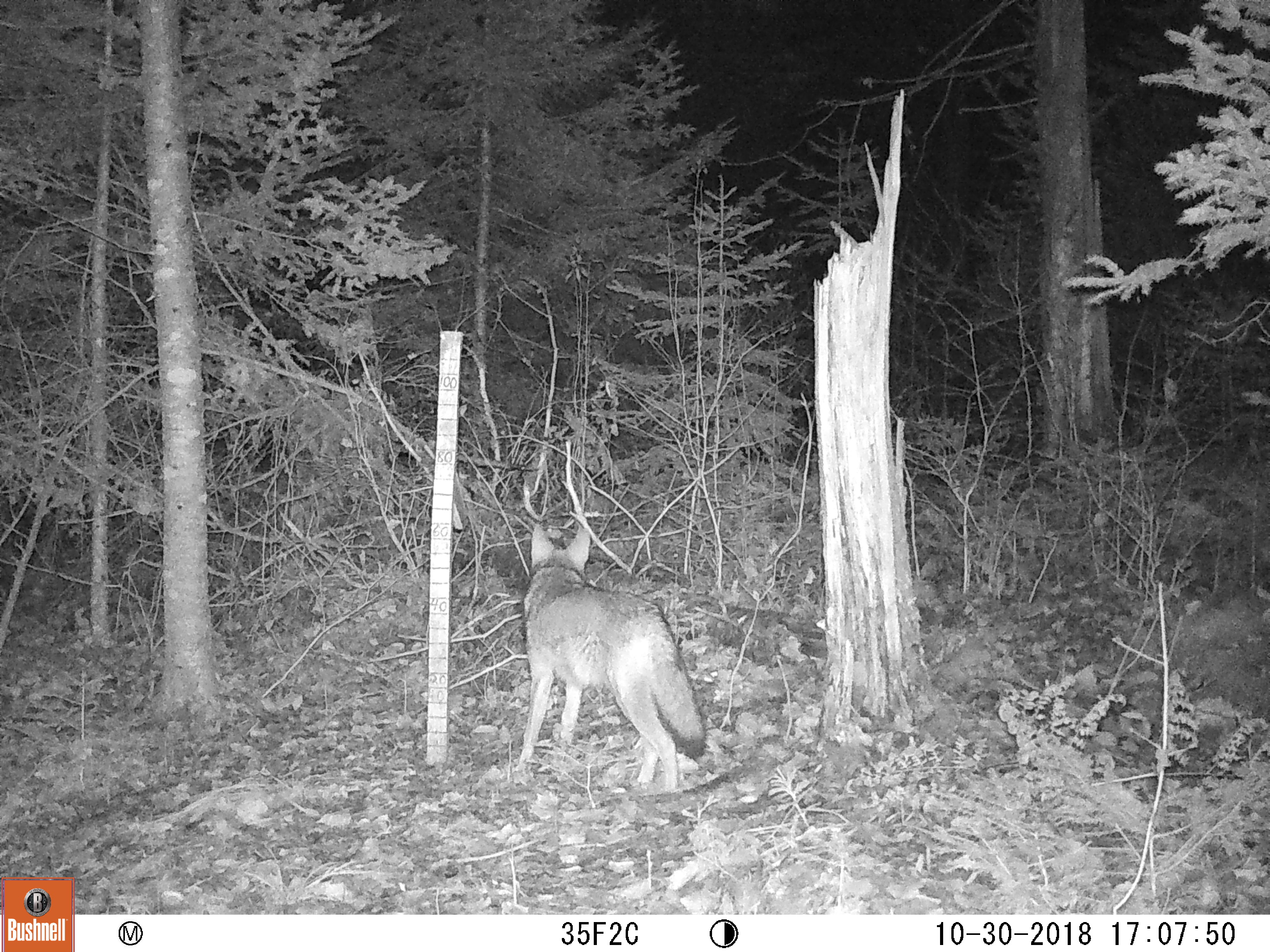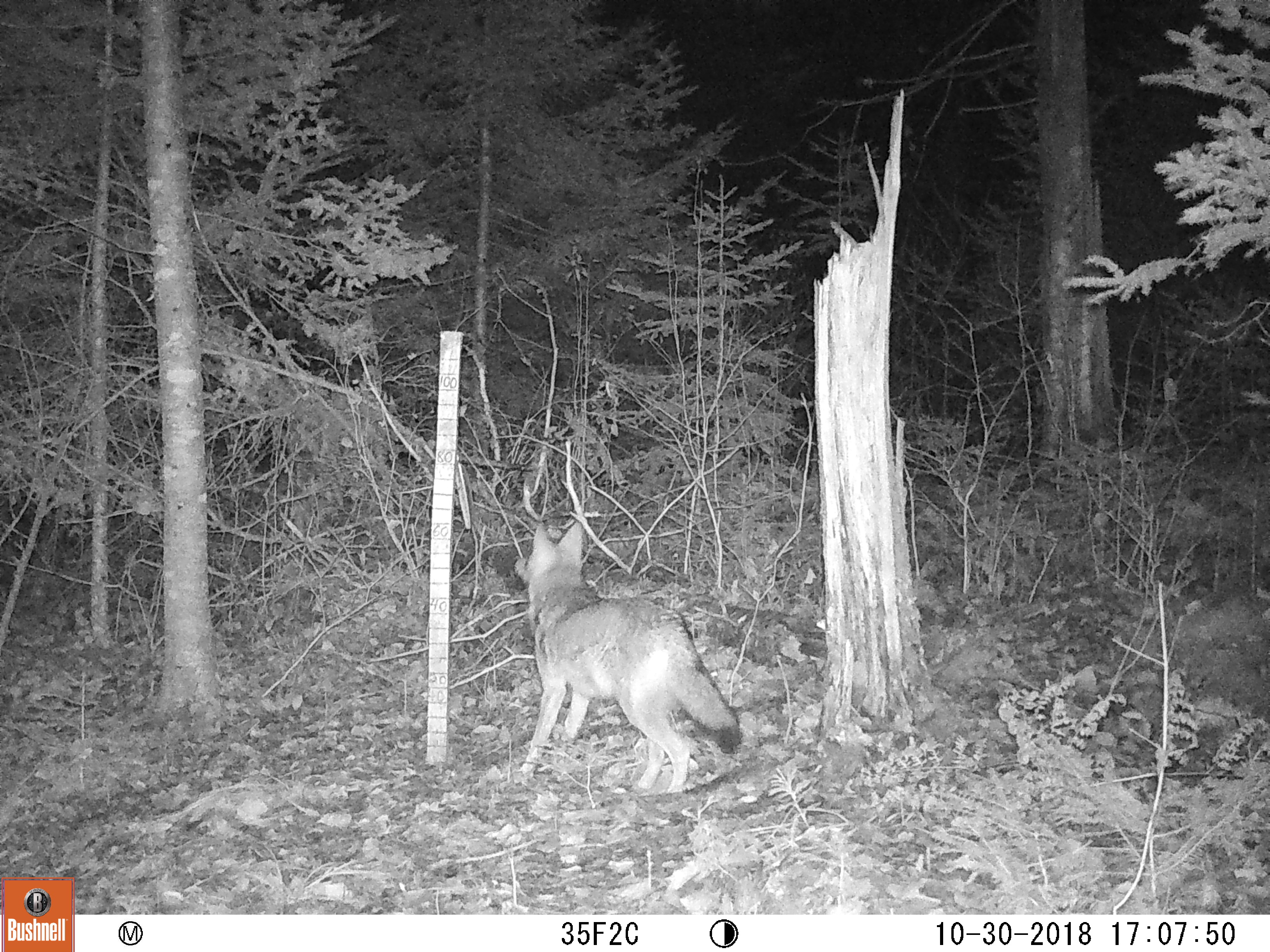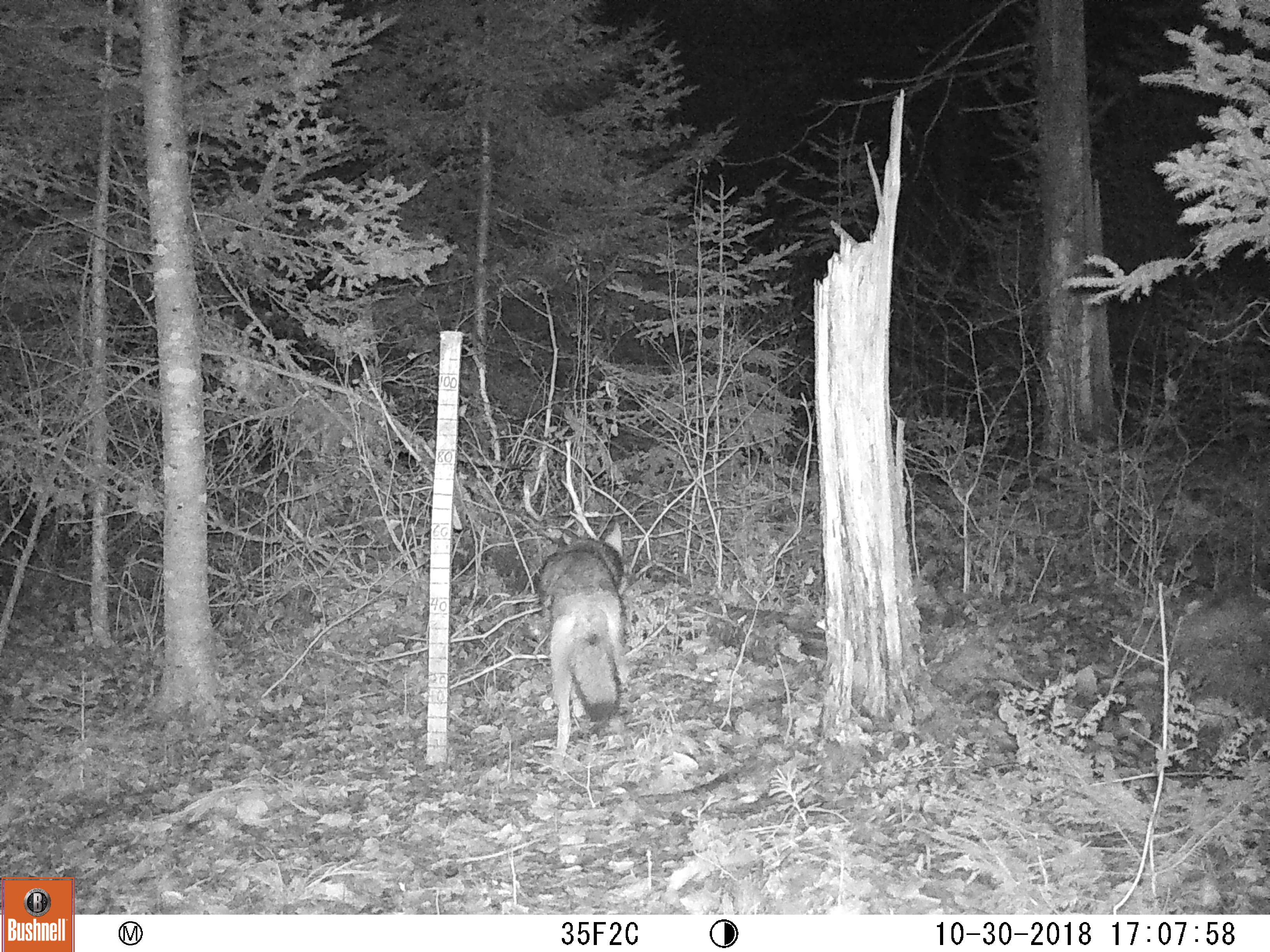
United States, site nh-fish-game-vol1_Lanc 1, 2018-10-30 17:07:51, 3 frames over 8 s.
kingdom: Animalia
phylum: Chordata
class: Mammalia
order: Carnivora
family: Canidae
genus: Canis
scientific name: Canis latrans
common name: coyote